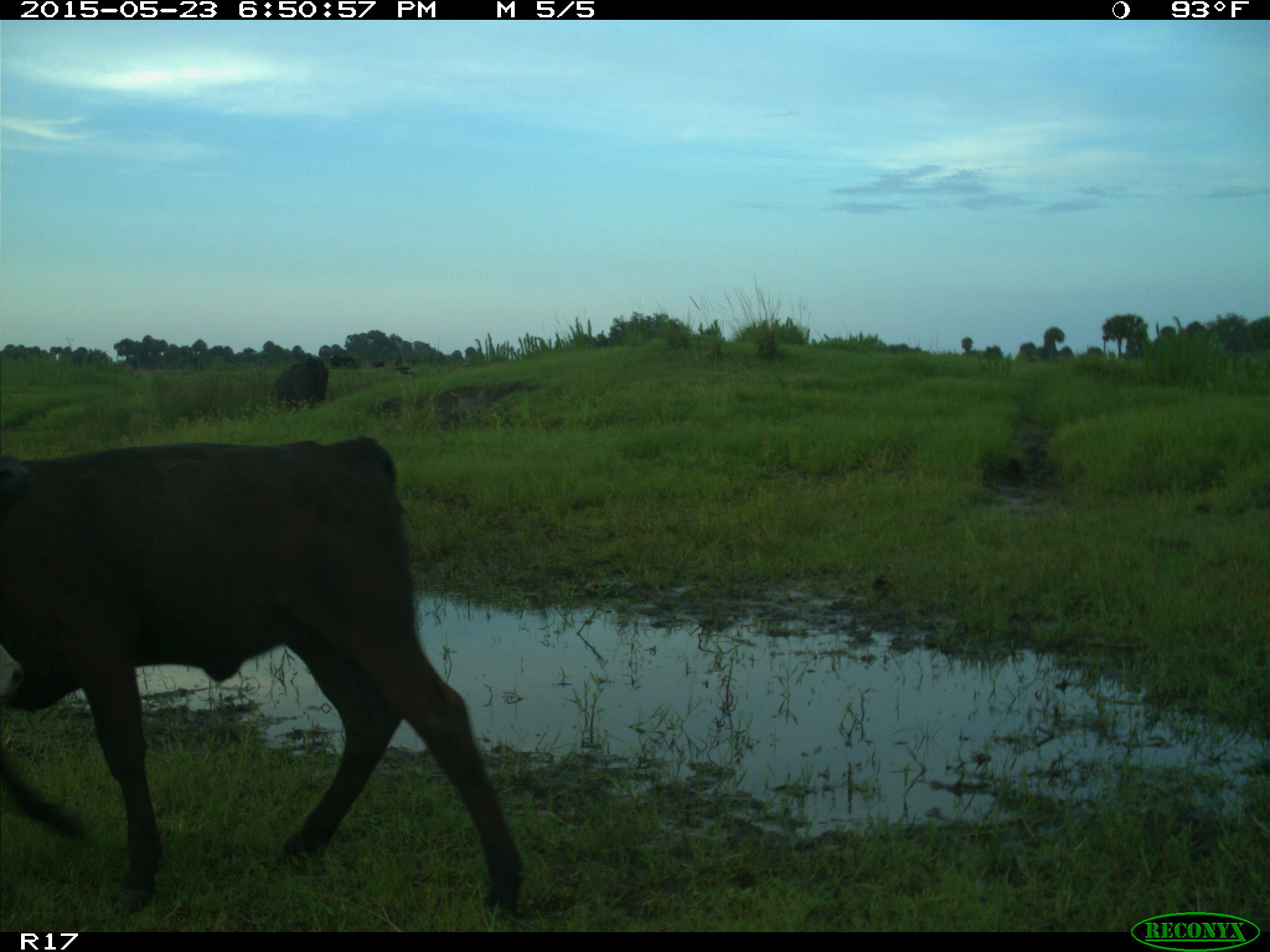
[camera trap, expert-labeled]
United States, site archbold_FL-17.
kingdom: Animalia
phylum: Chordata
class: Mammalia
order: Artiodactyla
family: Bovidae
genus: Bos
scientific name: Bos taurus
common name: domestic cow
Bos taurus (domestic cow).